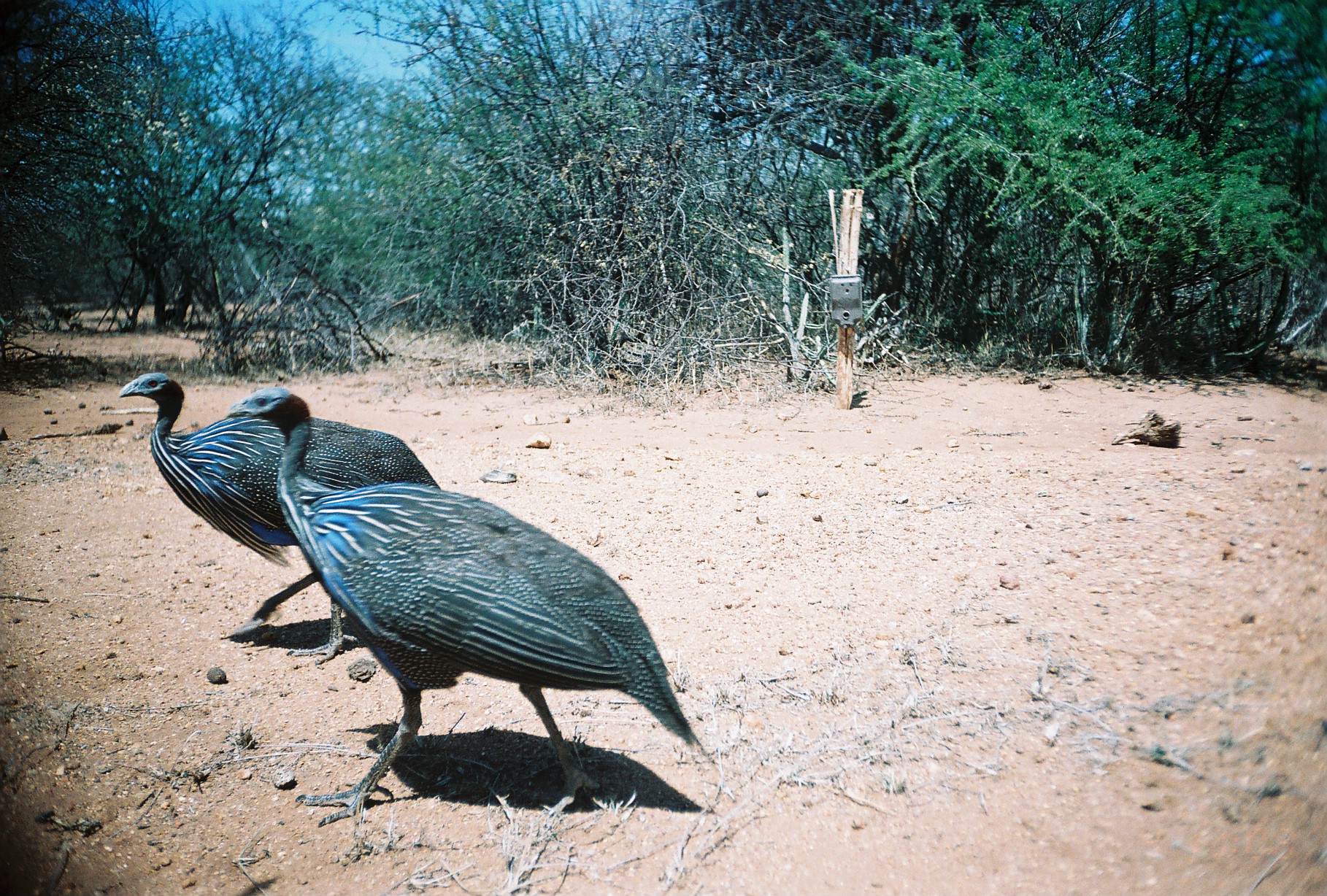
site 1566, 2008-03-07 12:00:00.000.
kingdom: Animalia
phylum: Chordata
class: Aves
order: Galliformes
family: Numididae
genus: Acryllium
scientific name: Acryllium vulturinum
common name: vulturine guineafowl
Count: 2.